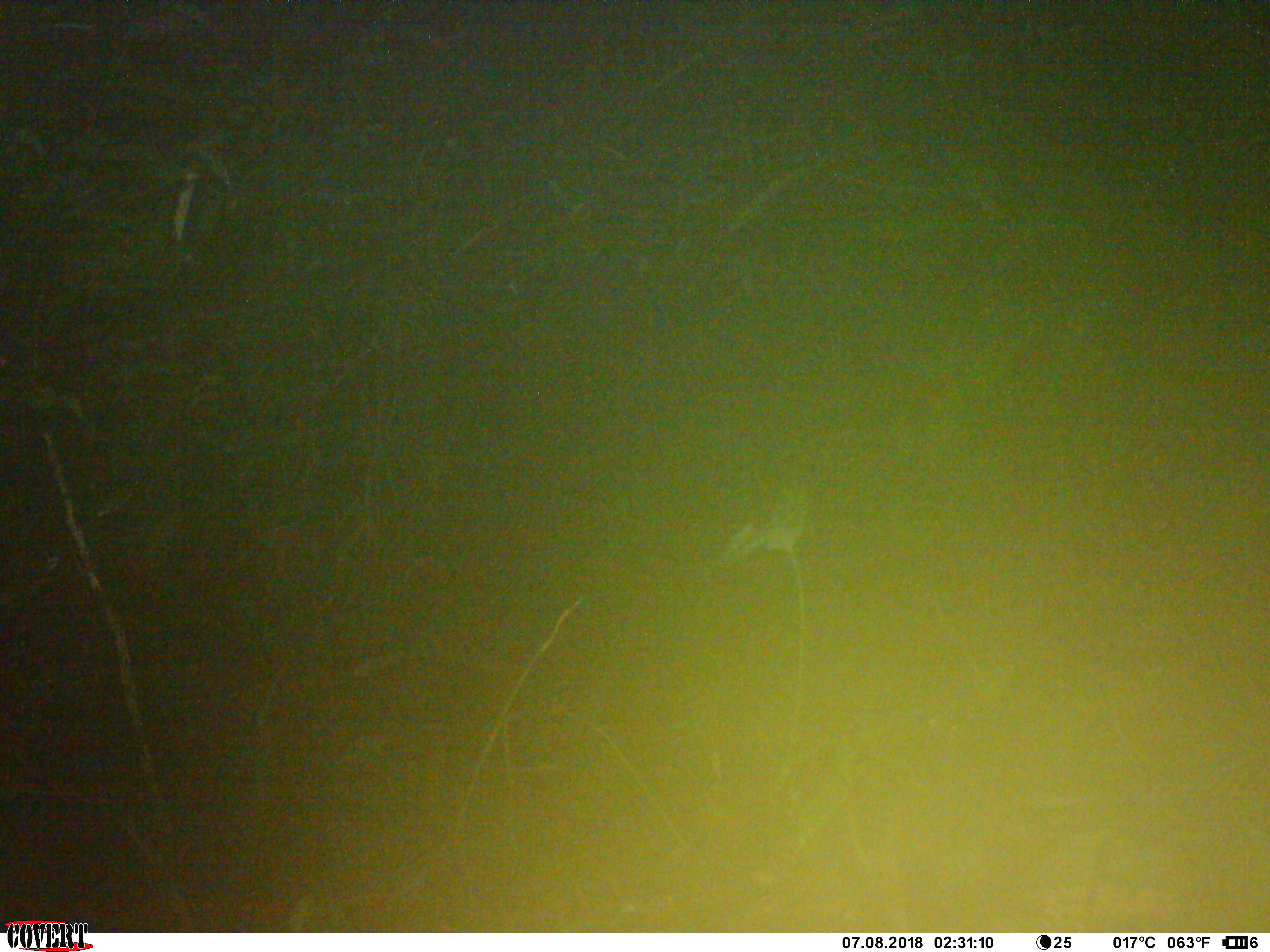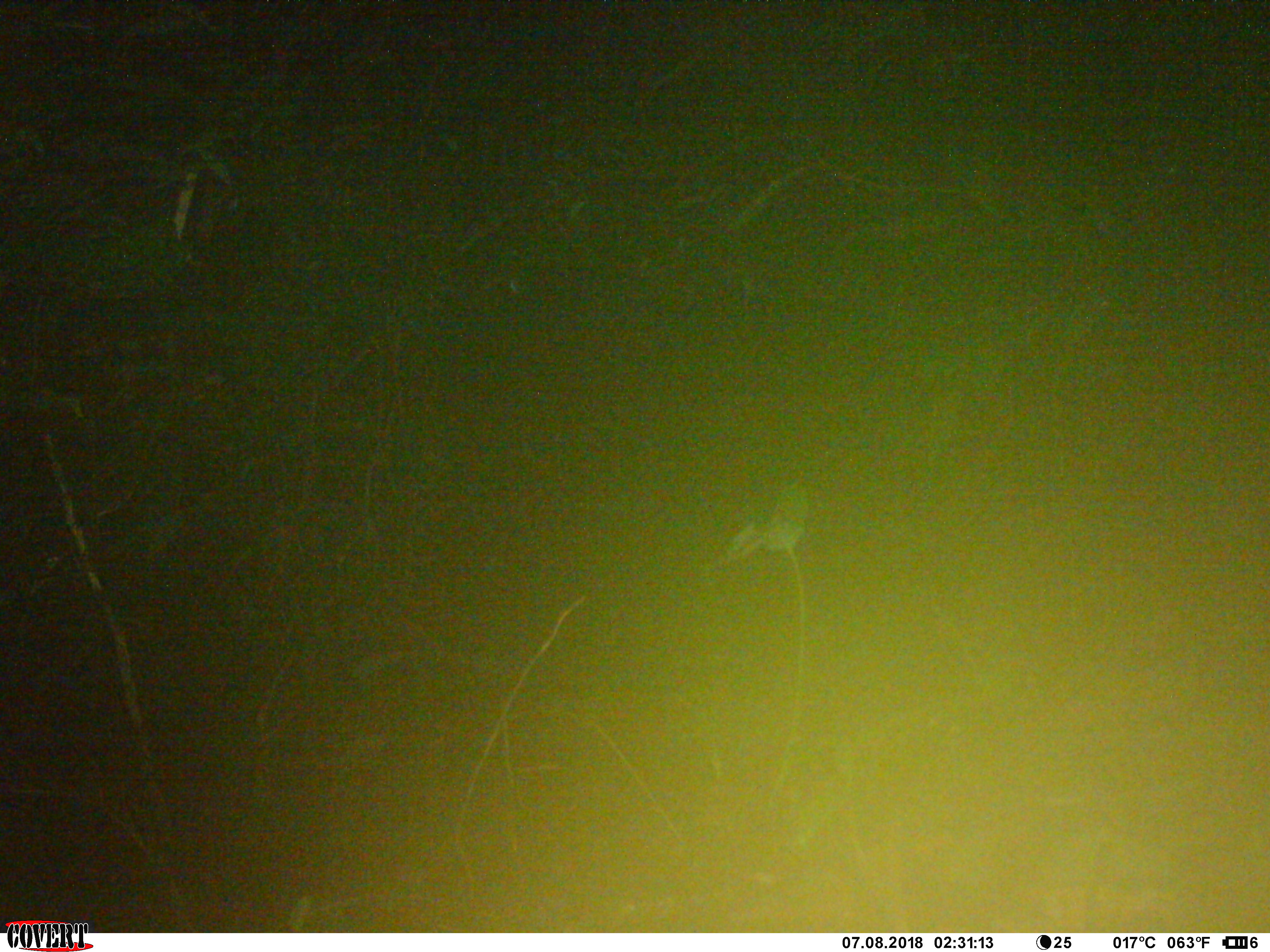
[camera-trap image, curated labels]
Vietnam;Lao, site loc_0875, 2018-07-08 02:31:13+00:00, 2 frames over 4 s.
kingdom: Animalia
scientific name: Animalia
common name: animal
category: unidentified animal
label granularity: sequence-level